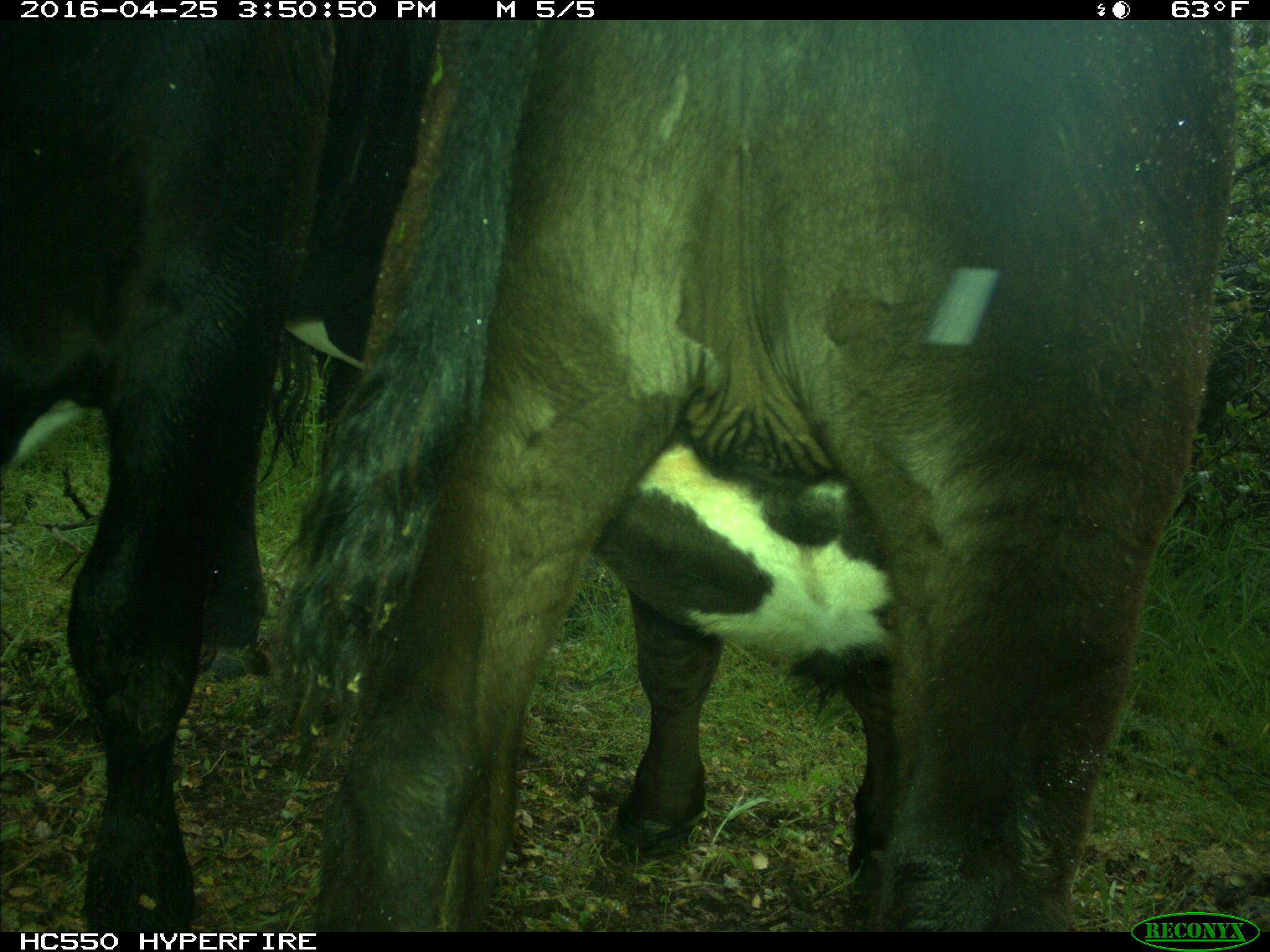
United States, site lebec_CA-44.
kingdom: Animalia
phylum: Chordata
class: Mammalia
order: Artiodactyla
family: Bovidae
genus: Bos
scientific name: Bos taurus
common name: domestic cow